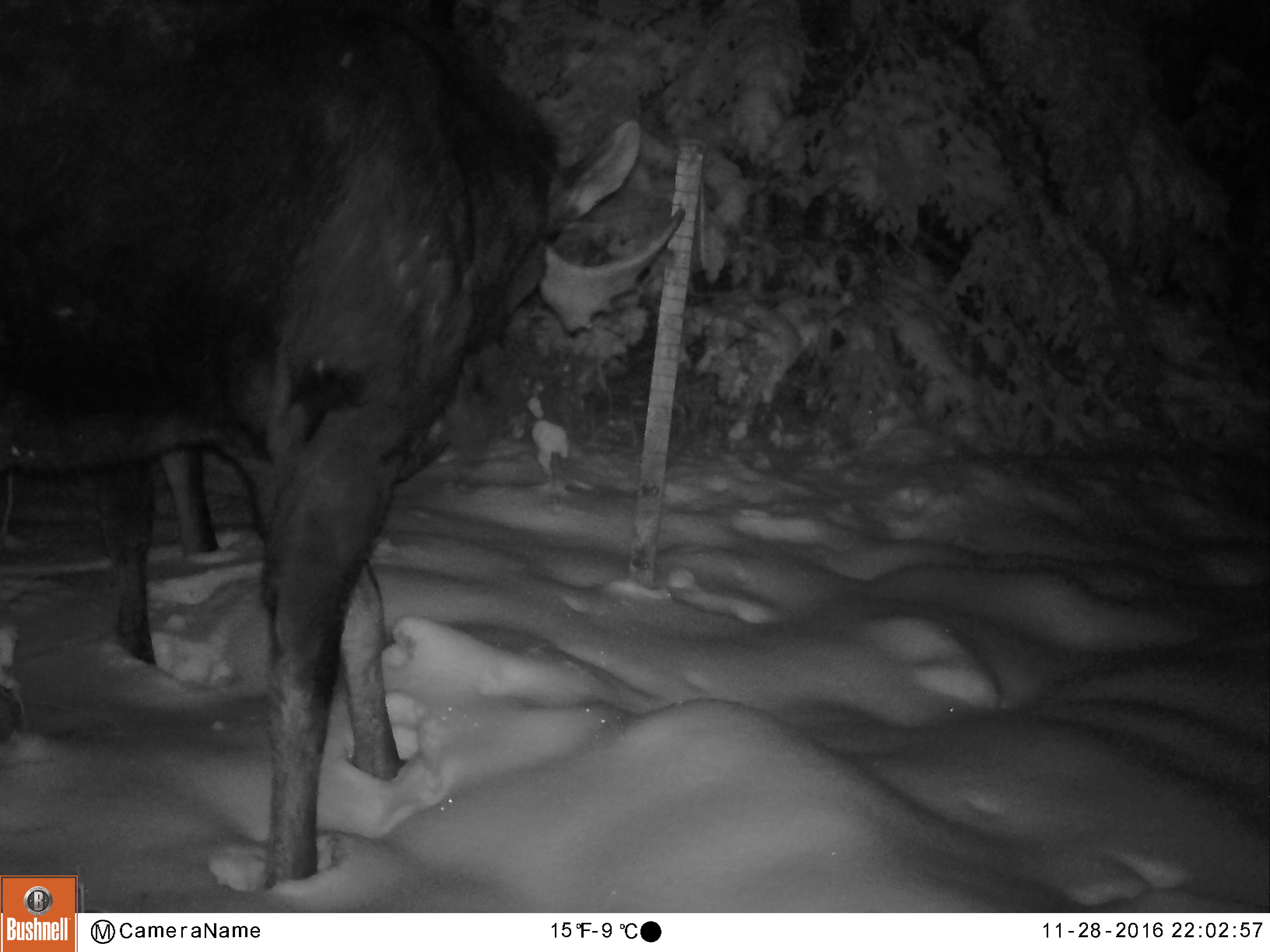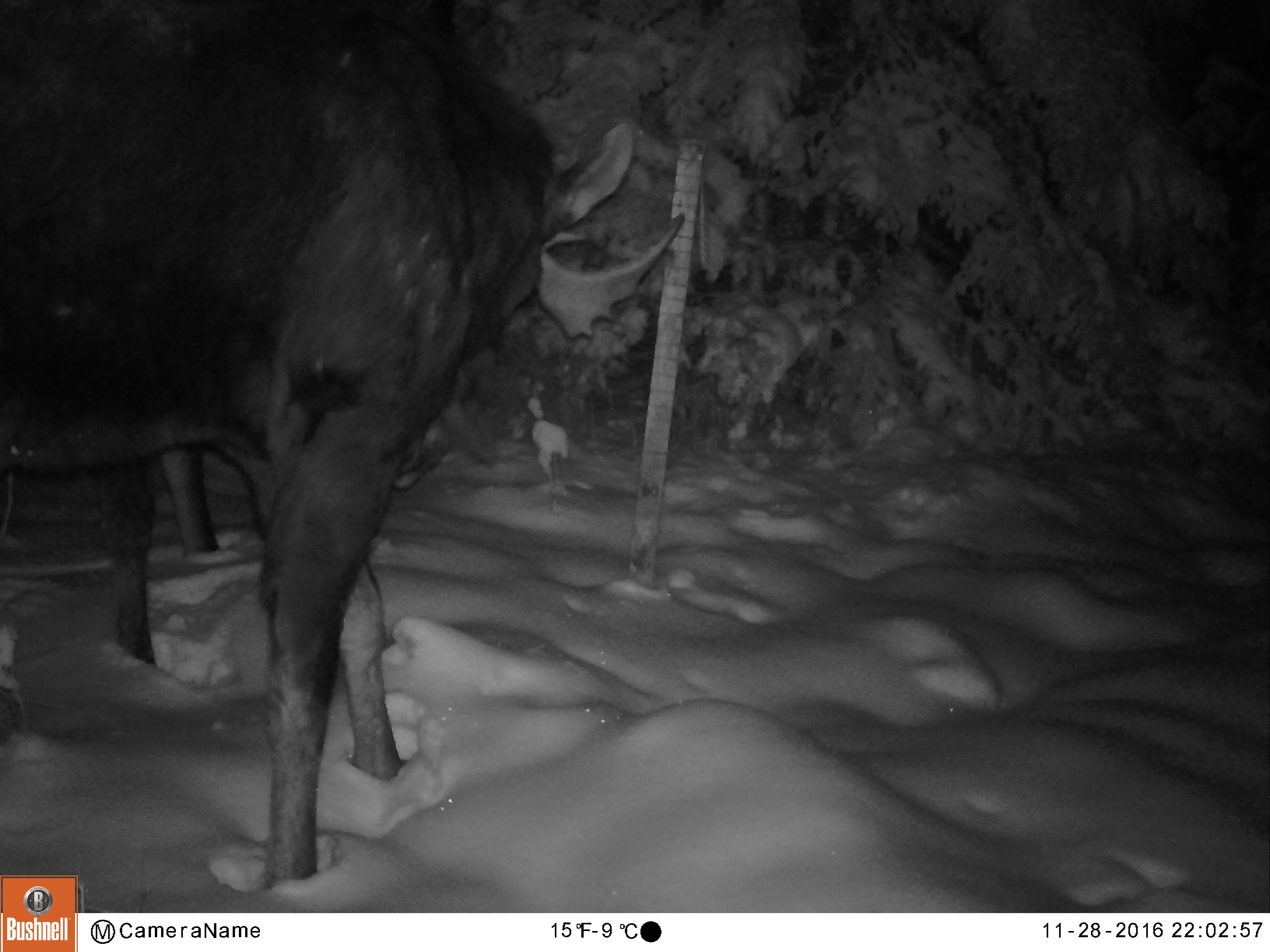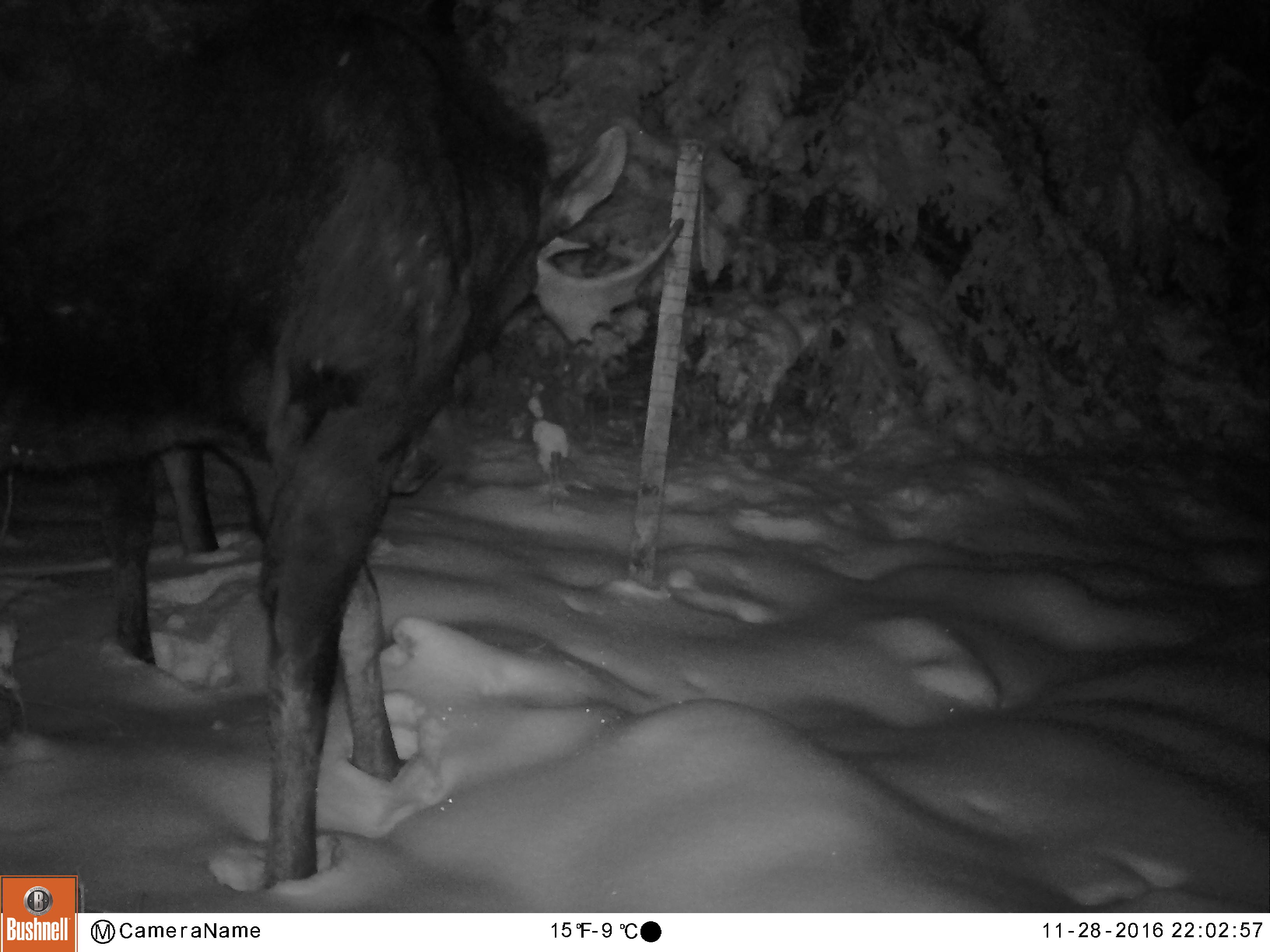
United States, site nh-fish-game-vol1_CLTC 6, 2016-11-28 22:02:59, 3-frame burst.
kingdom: Animalia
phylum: Chordata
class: Mammalia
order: Artiodactyla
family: Cervidae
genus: Alces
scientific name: Alces alces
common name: moose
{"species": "moose (Alces alces)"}